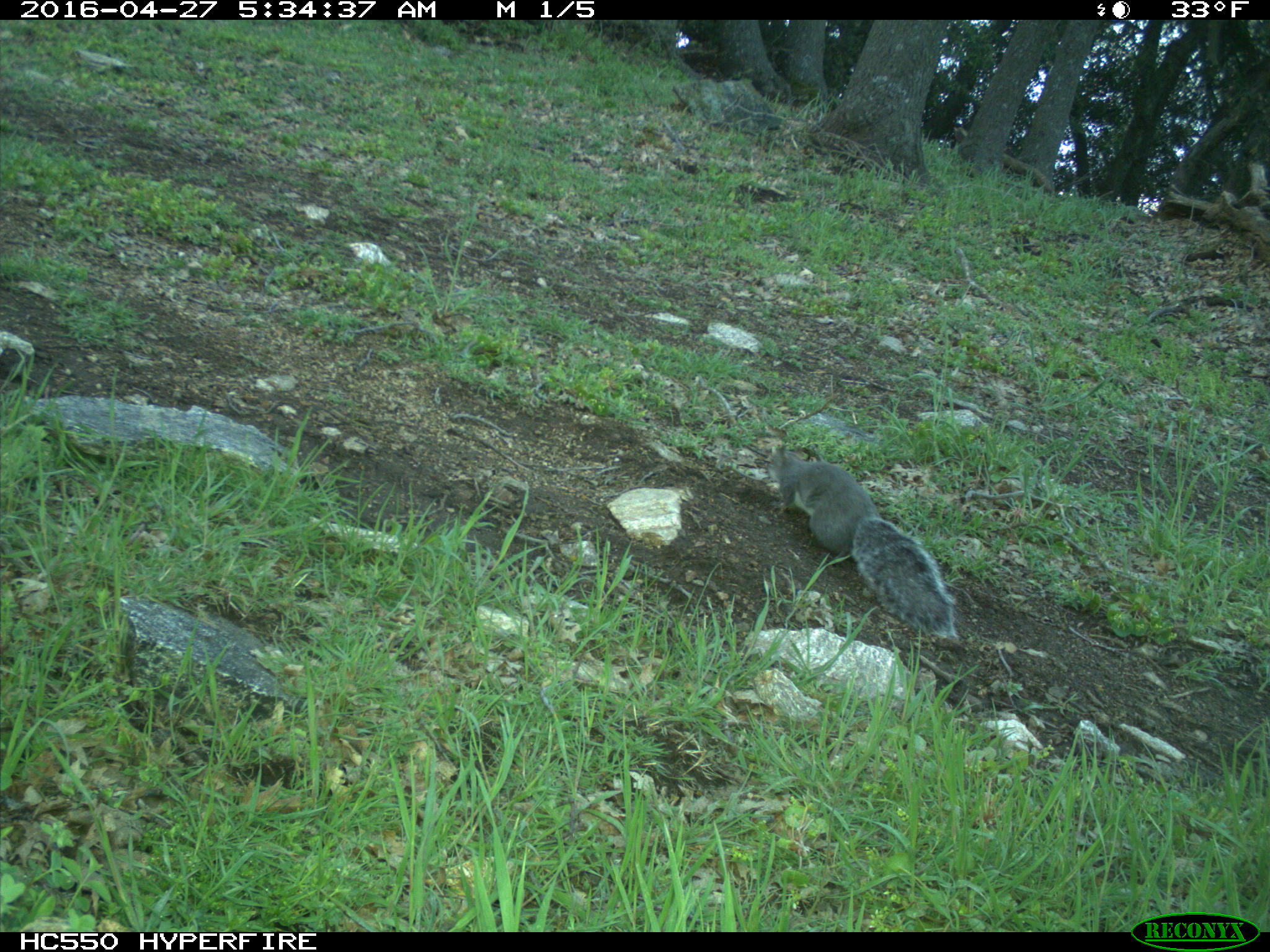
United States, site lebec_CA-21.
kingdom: Animalia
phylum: Chordata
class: Mammalia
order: Rodentia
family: Sciuridae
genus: Sciurus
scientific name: Sciurus carolinensis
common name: eastern gray squirrel